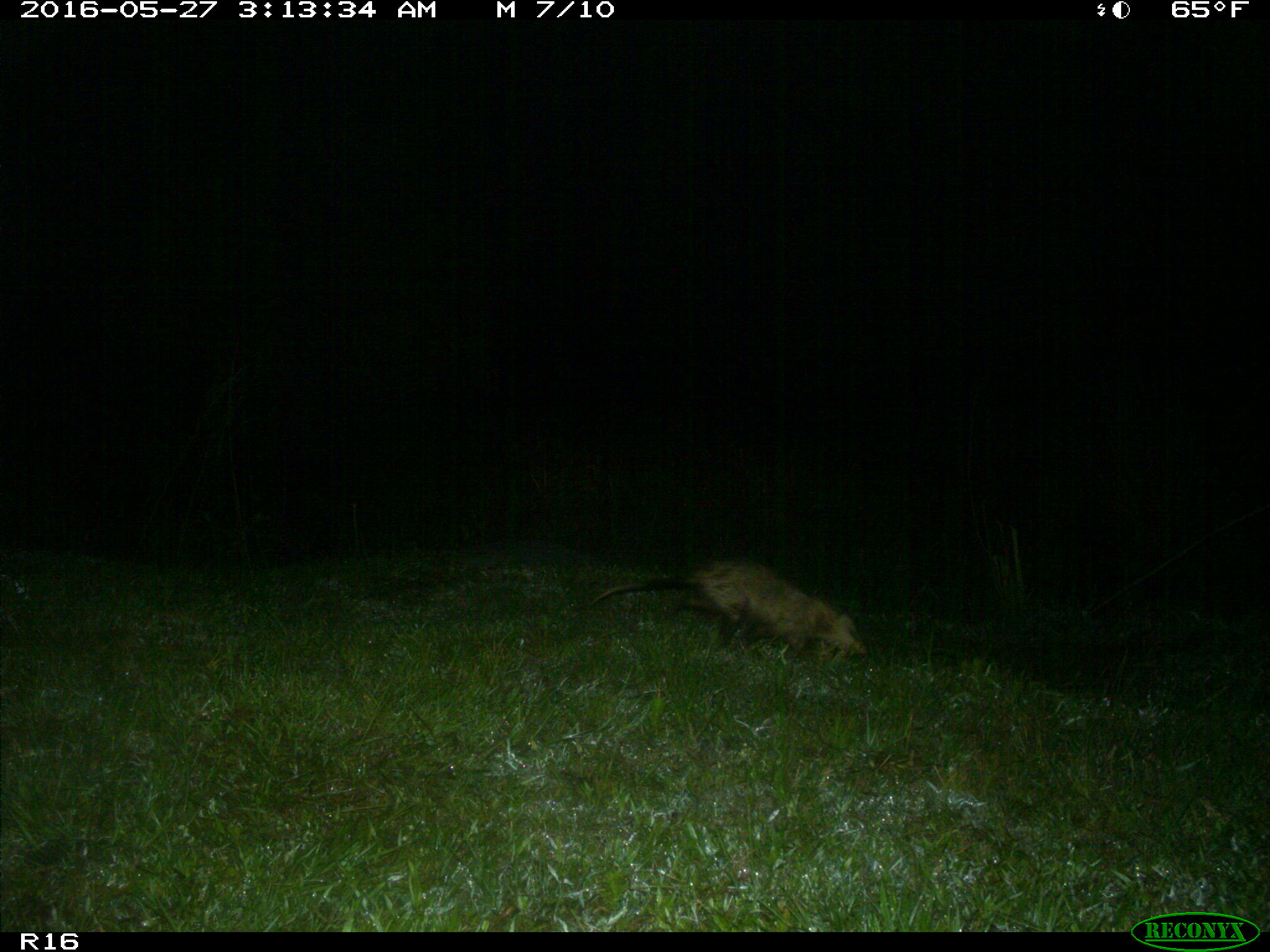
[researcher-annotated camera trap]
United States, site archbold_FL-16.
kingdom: Animalia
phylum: Chordata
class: Mammalia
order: Didelphimorphia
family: Didelphidae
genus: Didelphis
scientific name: Didelphis virginiana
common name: virginia opossum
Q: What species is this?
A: Didelphis virginiana (virginia opossum).